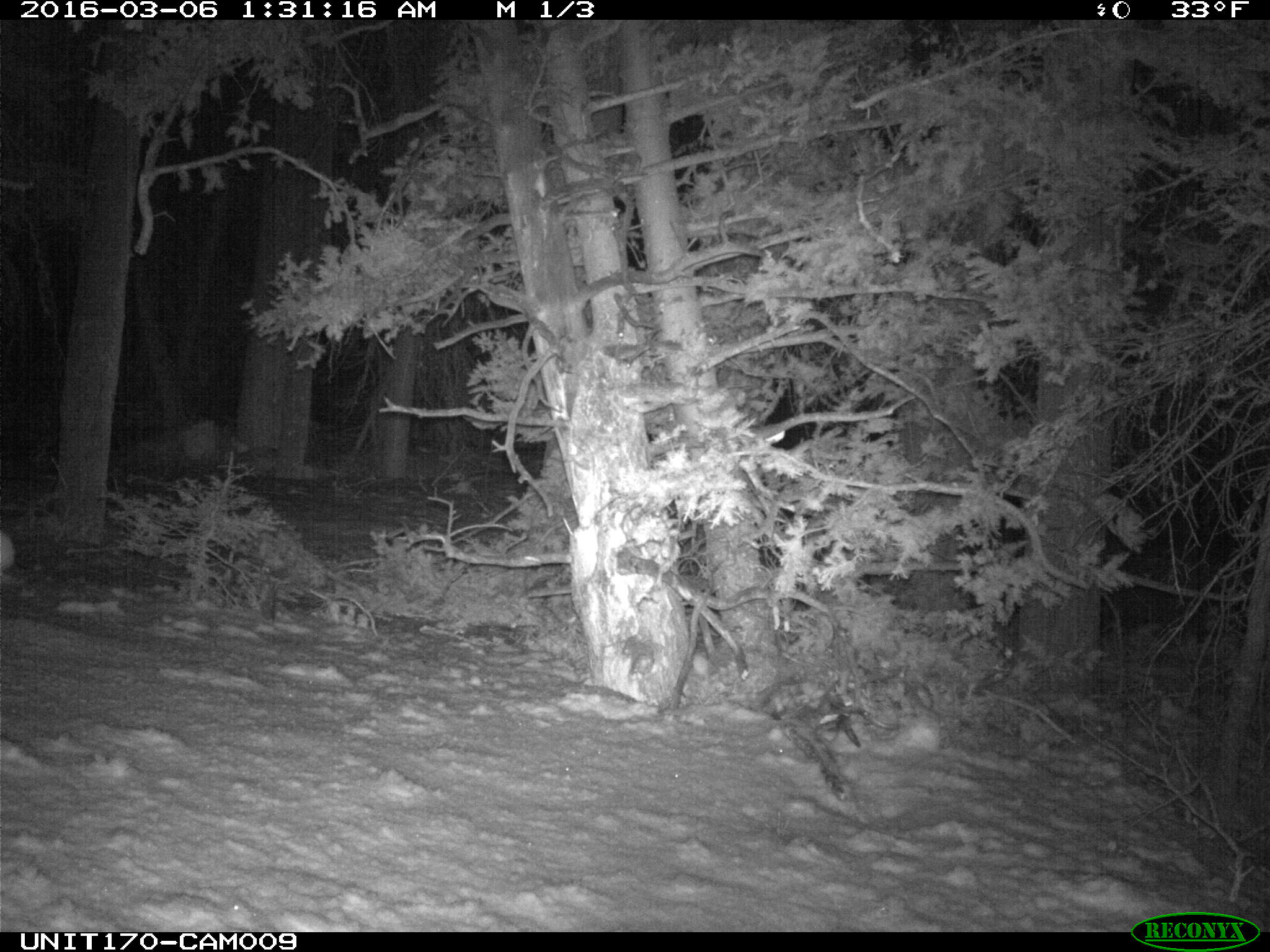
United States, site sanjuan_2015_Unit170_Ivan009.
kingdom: Animalia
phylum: Chordata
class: Mammalia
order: Lagomorpha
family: Leporidae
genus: Lepus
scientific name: Lepus americanus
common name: snowshoe hare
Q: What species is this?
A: Lepus americanus (snowshoe hare).